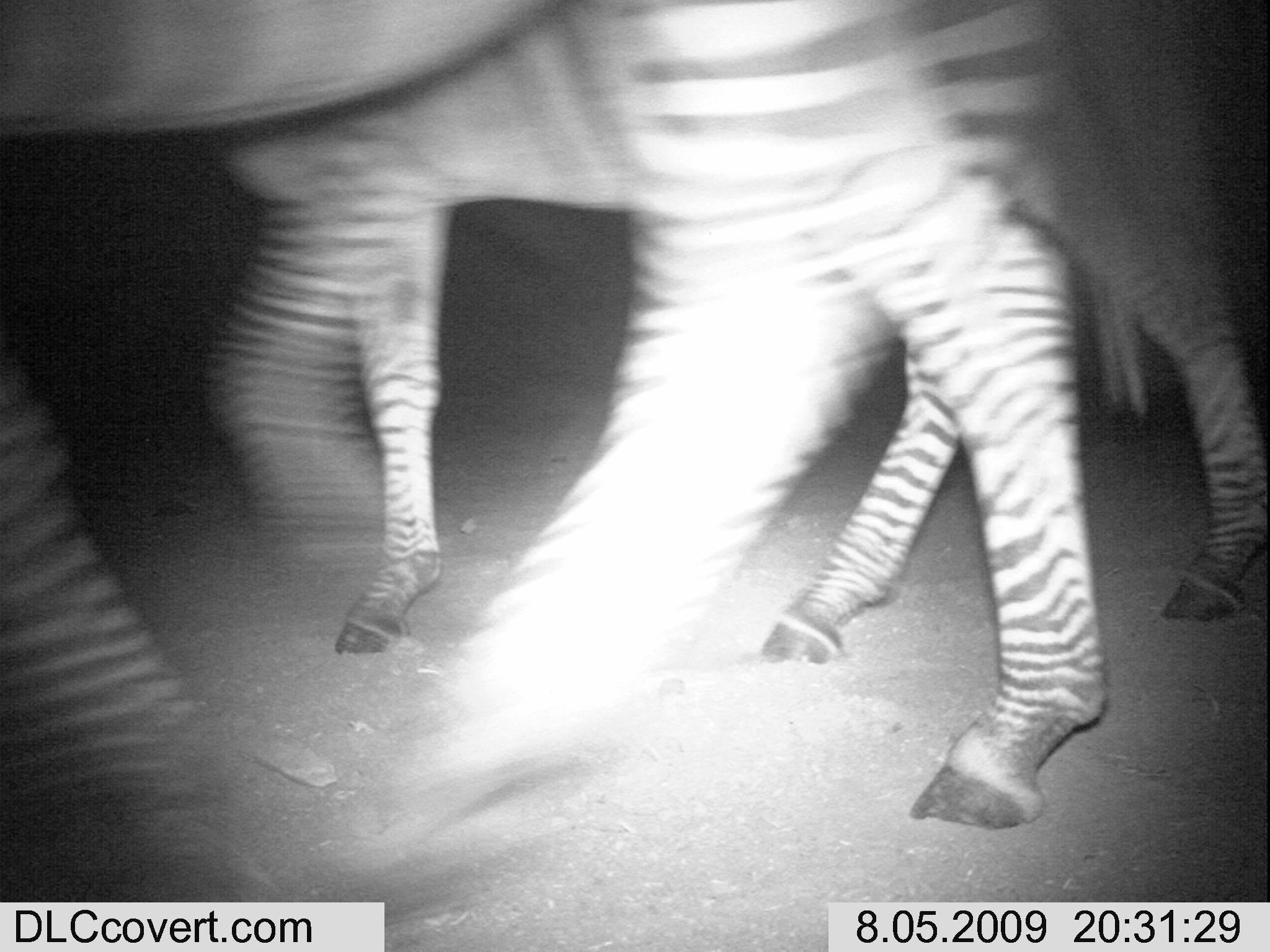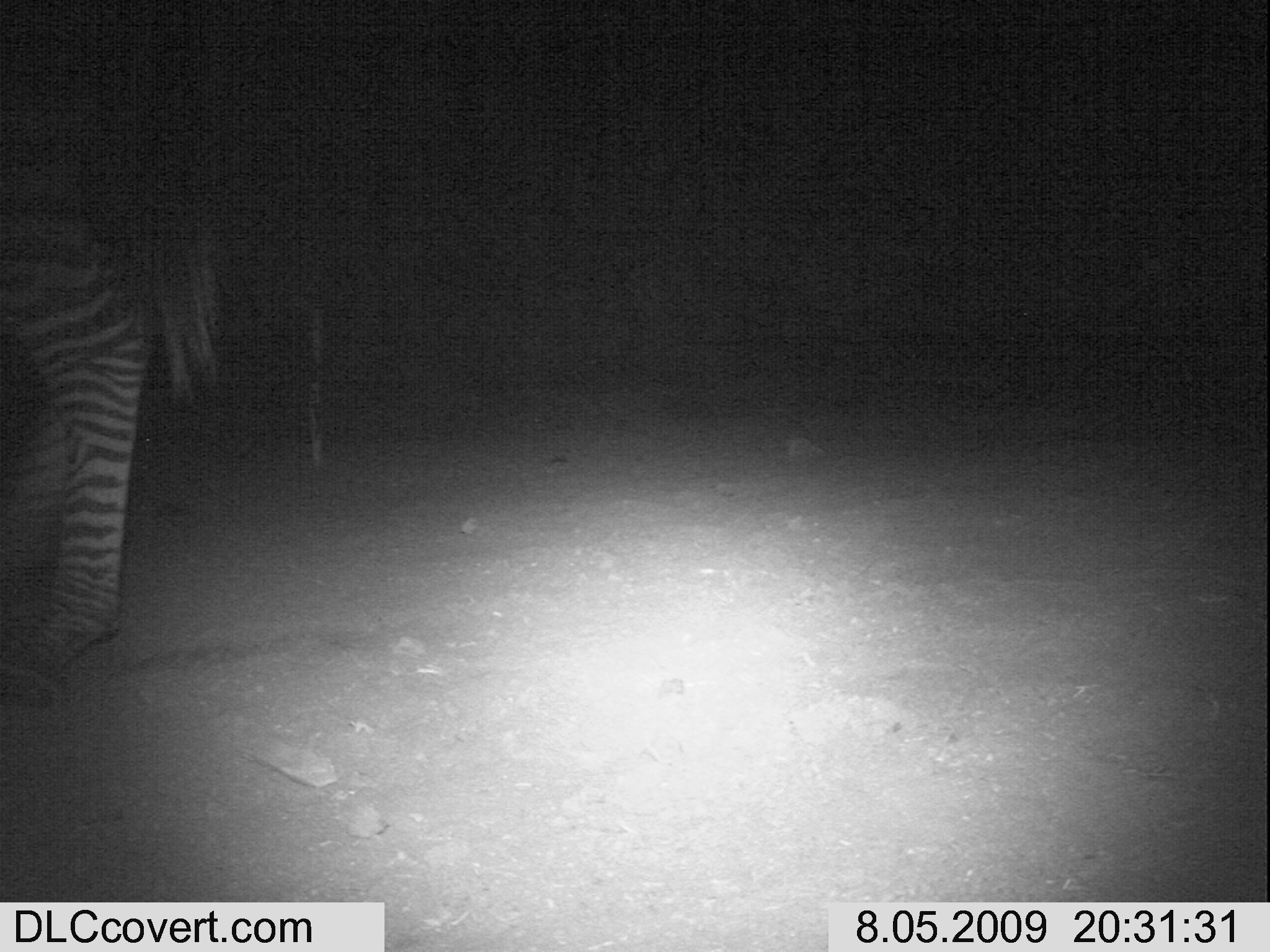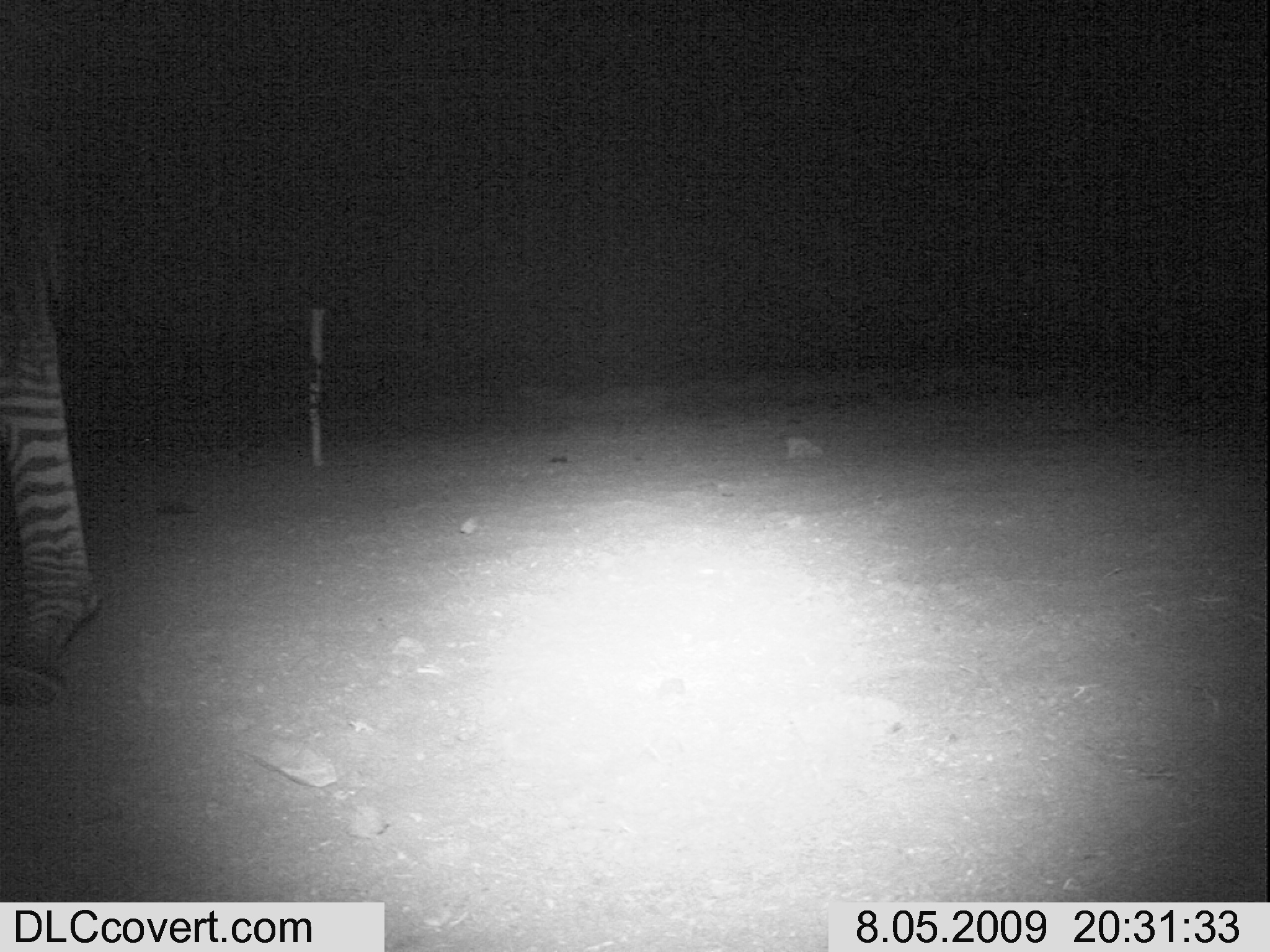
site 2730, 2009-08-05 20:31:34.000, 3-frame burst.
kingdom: Animalia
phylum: Chordata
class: Mammalia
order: Perissodactyla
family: Equidae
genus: Equus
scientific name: Equus quagga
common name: plains zebra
Equus quagga (plains zebra), count 2.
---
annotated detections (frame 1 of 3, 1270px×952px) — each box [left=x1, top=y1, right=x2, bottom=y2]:
equus quagga: [left=0, top=0, right=1108, bottom=893]; [left=217, top=0, right=1266, bottom=669]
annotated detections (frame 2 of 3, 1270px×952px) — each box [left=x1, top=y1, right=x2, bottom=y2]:
equus quagga: [left=0, top=2, right=214, bottom=705]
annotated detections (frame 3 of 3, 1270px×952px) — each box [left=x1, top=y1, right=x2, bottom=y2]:
equus quagga: [left=0, top=109, right=102, bottom=700]